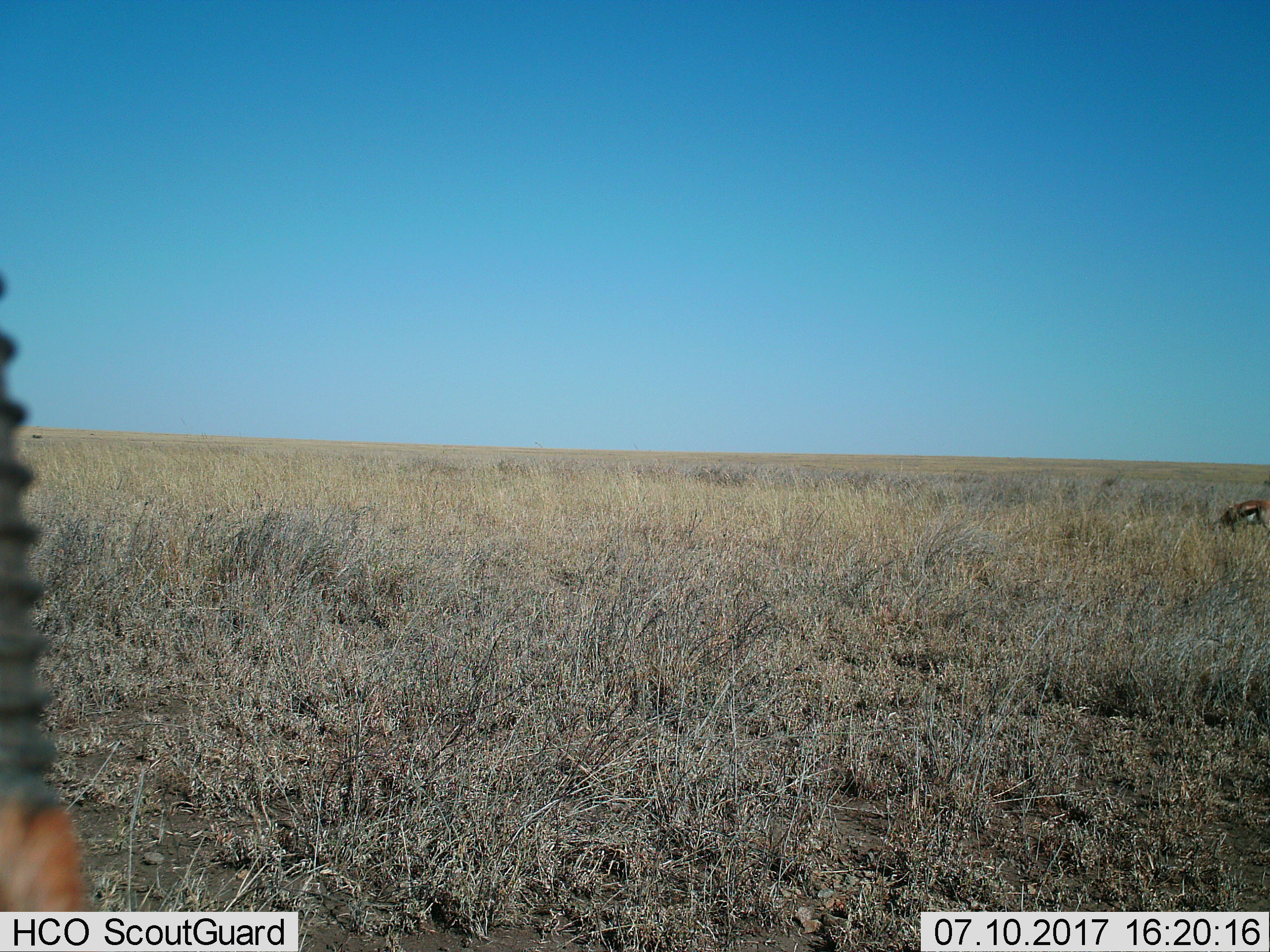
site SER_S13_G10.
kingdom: Animalia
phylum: Chordata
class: Mammalia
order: Artiodactyla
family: Bovidae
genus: Eudorcas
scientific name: Eudorcas thomsonii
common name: thomson's gazelle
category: gazellethomsons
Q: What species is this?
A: Gazellethomsons (thomson's gazelle) (Eudorcas thomsonii).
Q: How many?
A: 2.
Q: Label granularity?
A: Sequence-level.